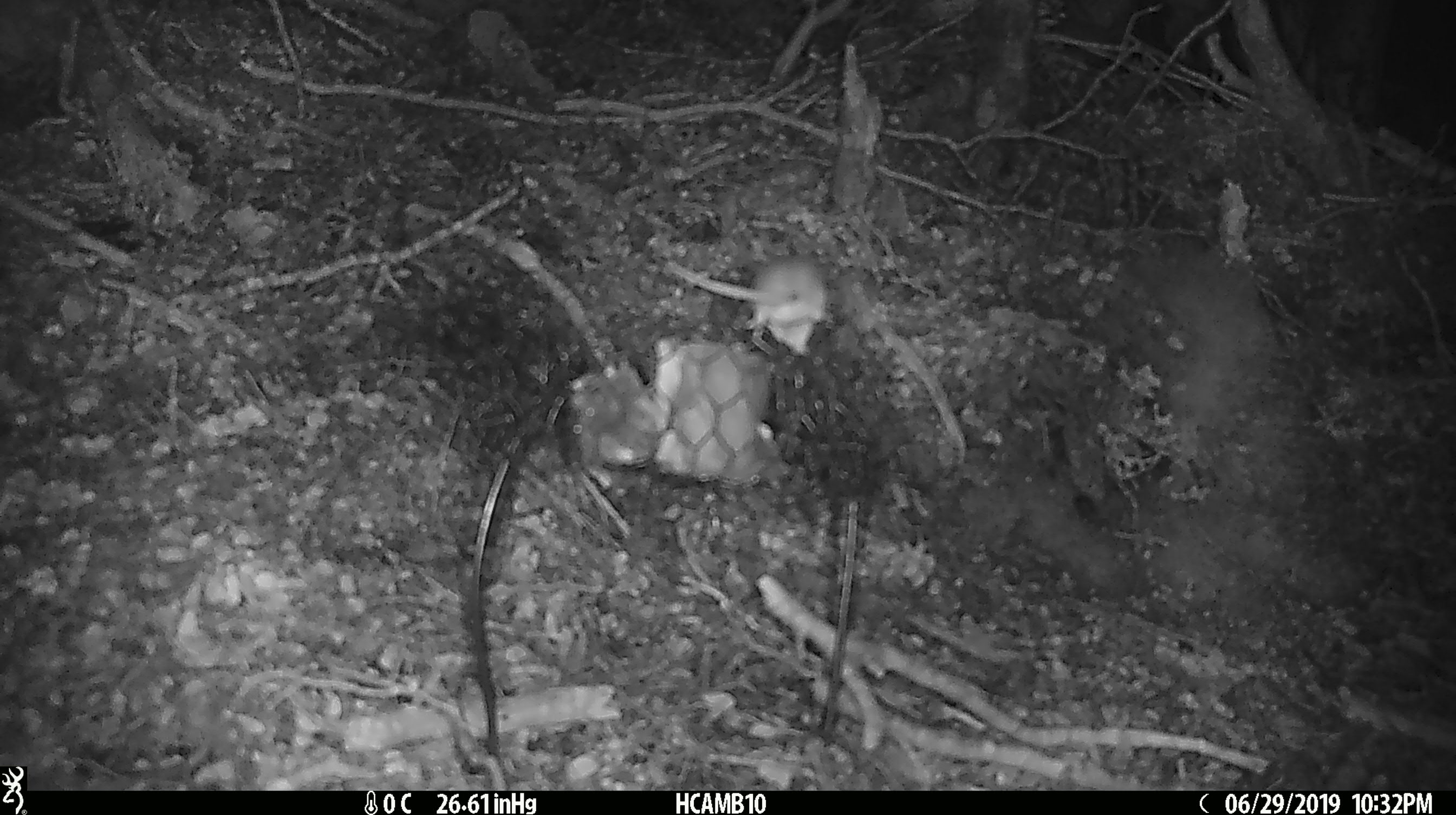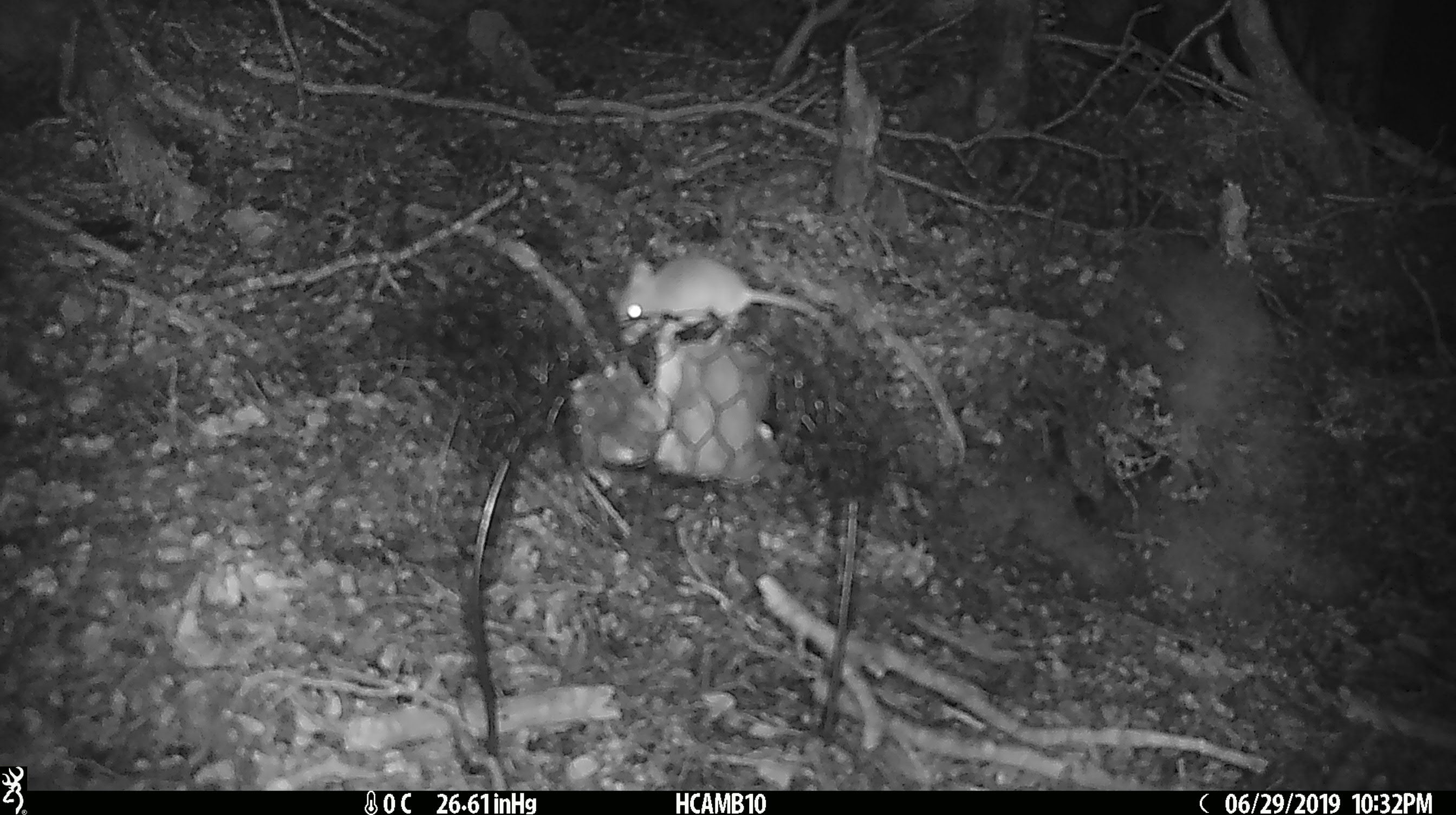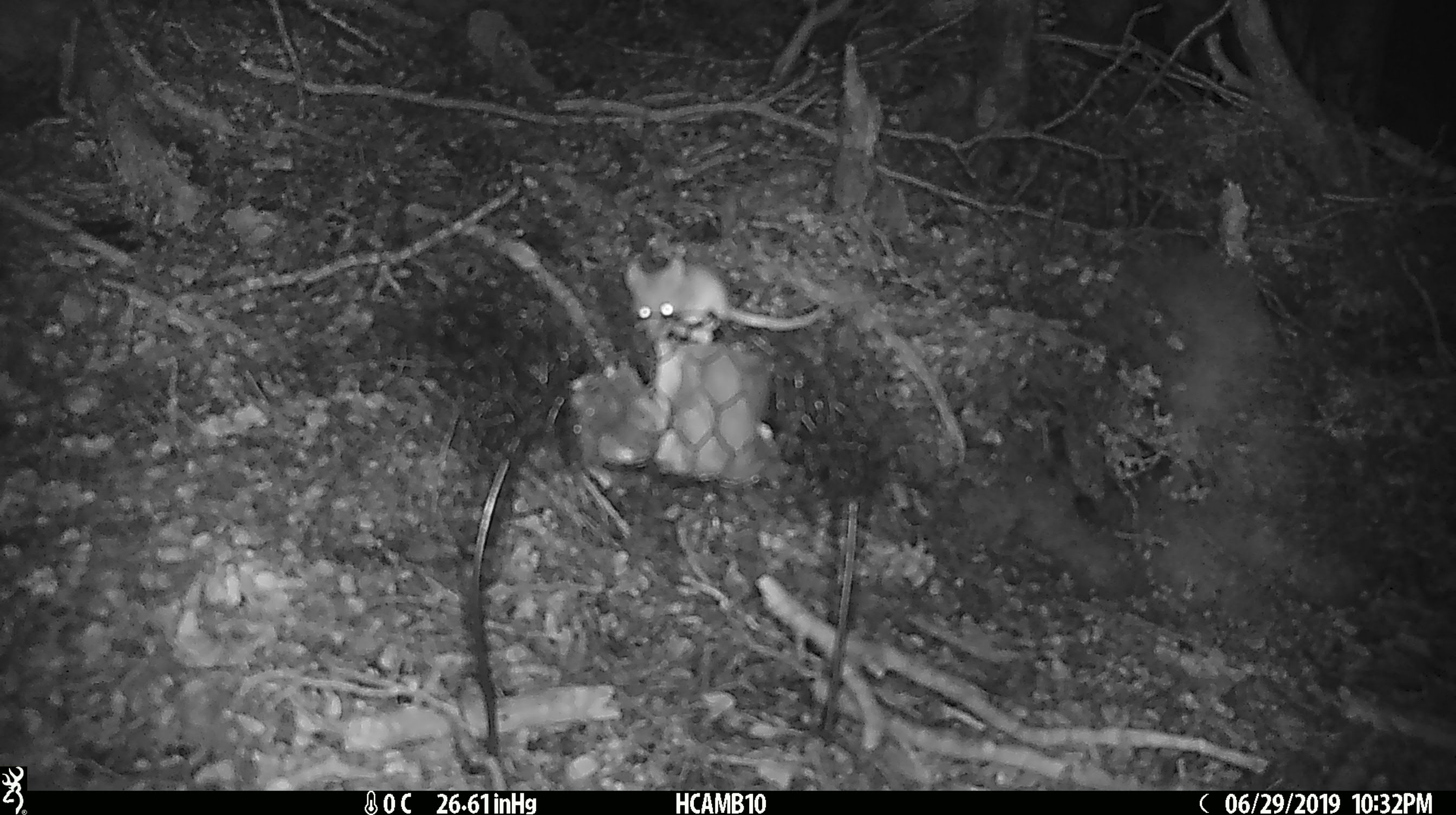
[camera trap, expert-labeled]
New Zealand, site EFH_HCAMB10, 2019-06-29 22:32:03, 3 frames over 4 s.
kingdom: Animalia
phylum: Chordata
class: Mammalia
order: Rodentia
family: Muridae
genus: Mus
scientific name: Mus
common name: mouse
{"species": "mouse (Mus)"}